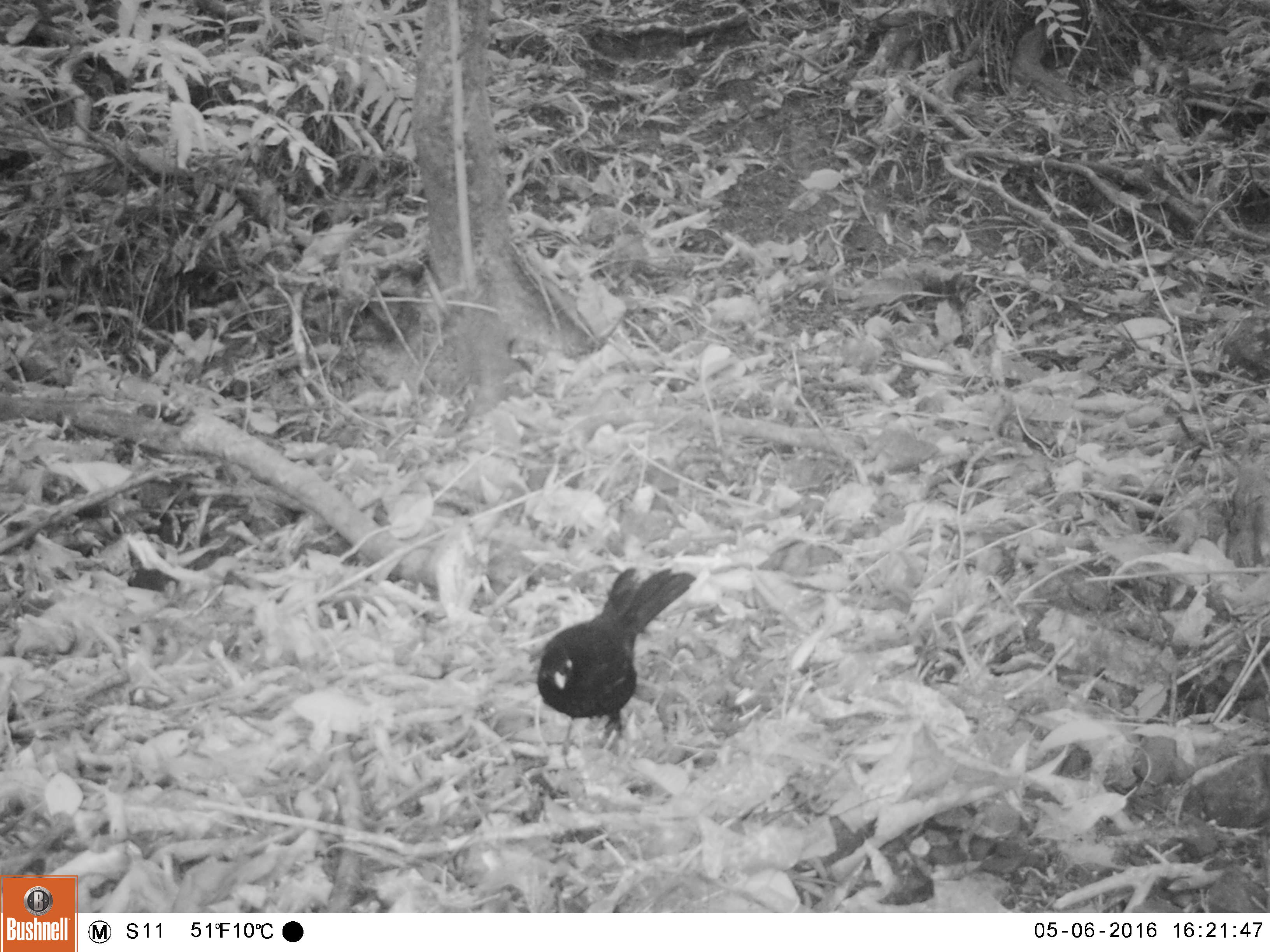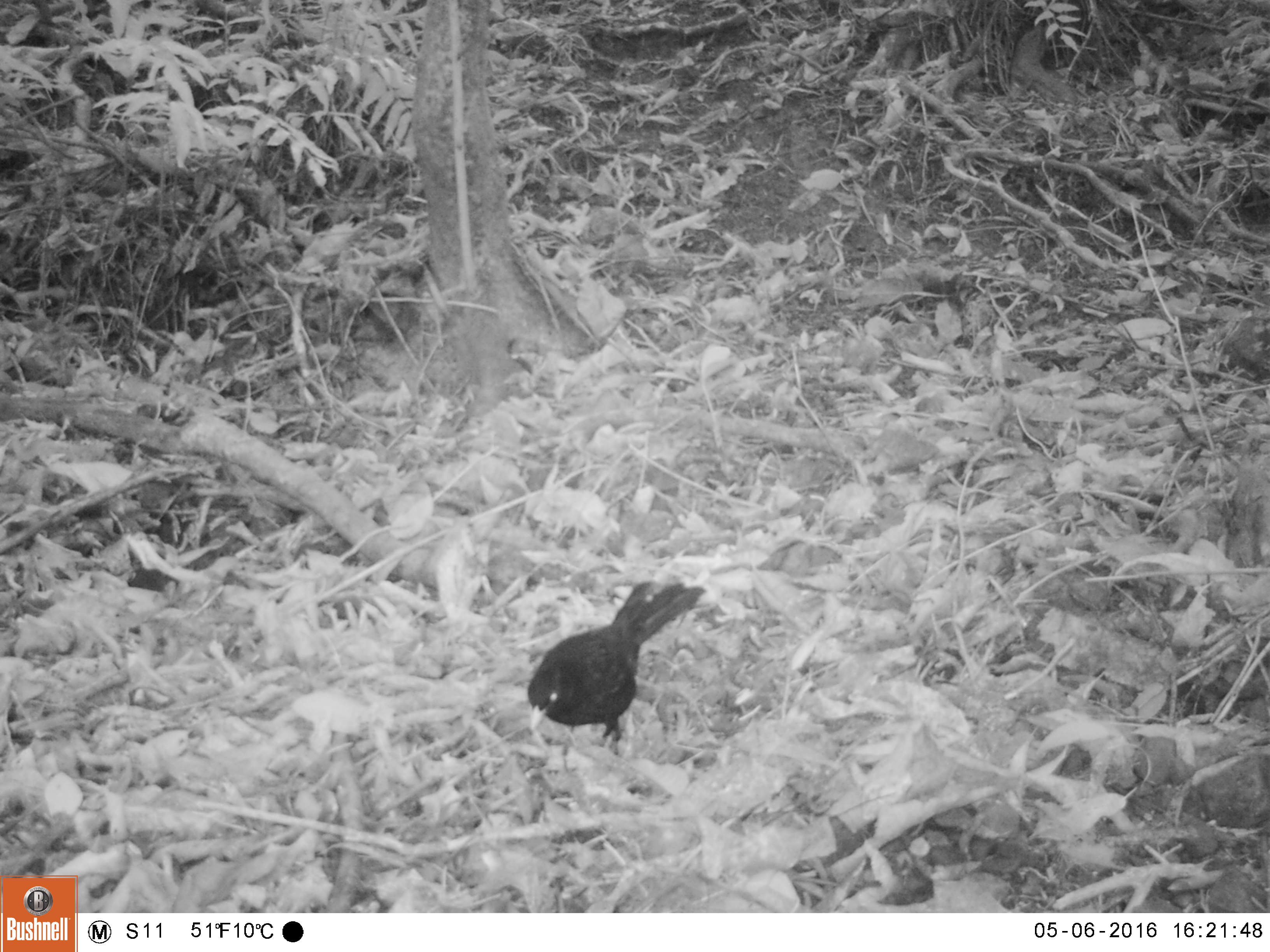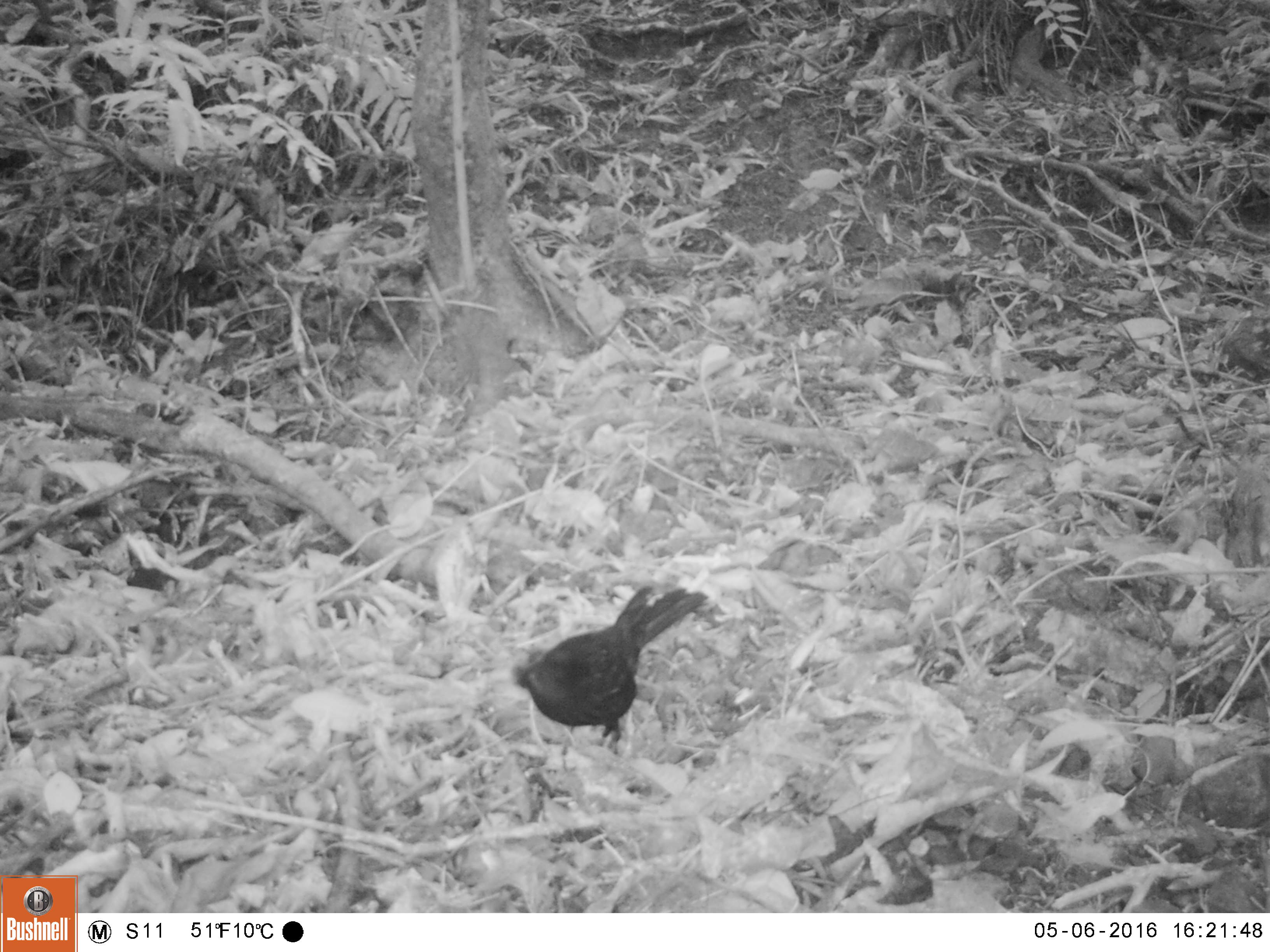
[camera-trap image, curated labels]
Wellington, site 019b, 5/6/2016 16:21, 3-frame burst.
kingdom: Animalia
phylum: Chordata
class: Aves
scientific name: Aves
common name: bird